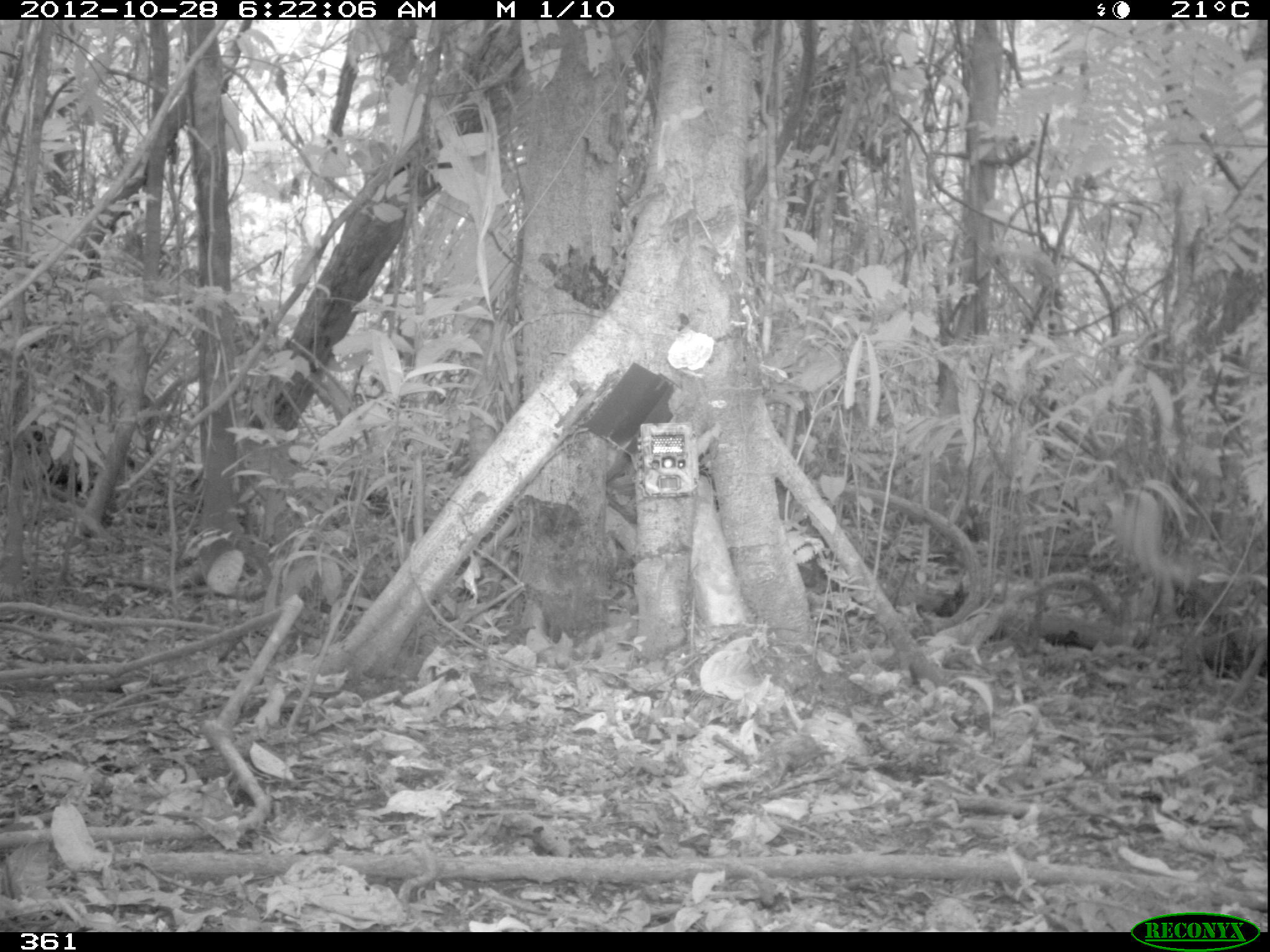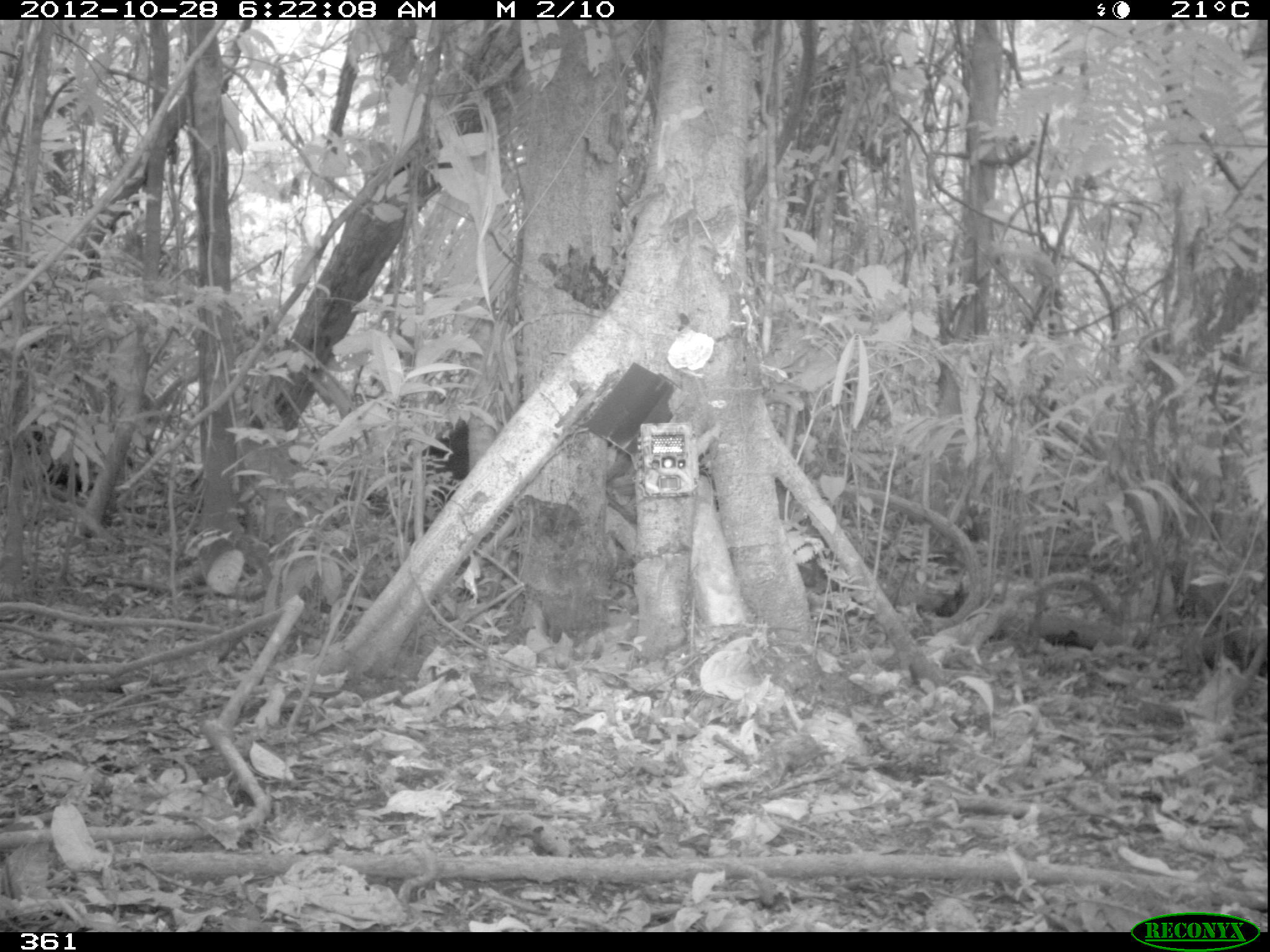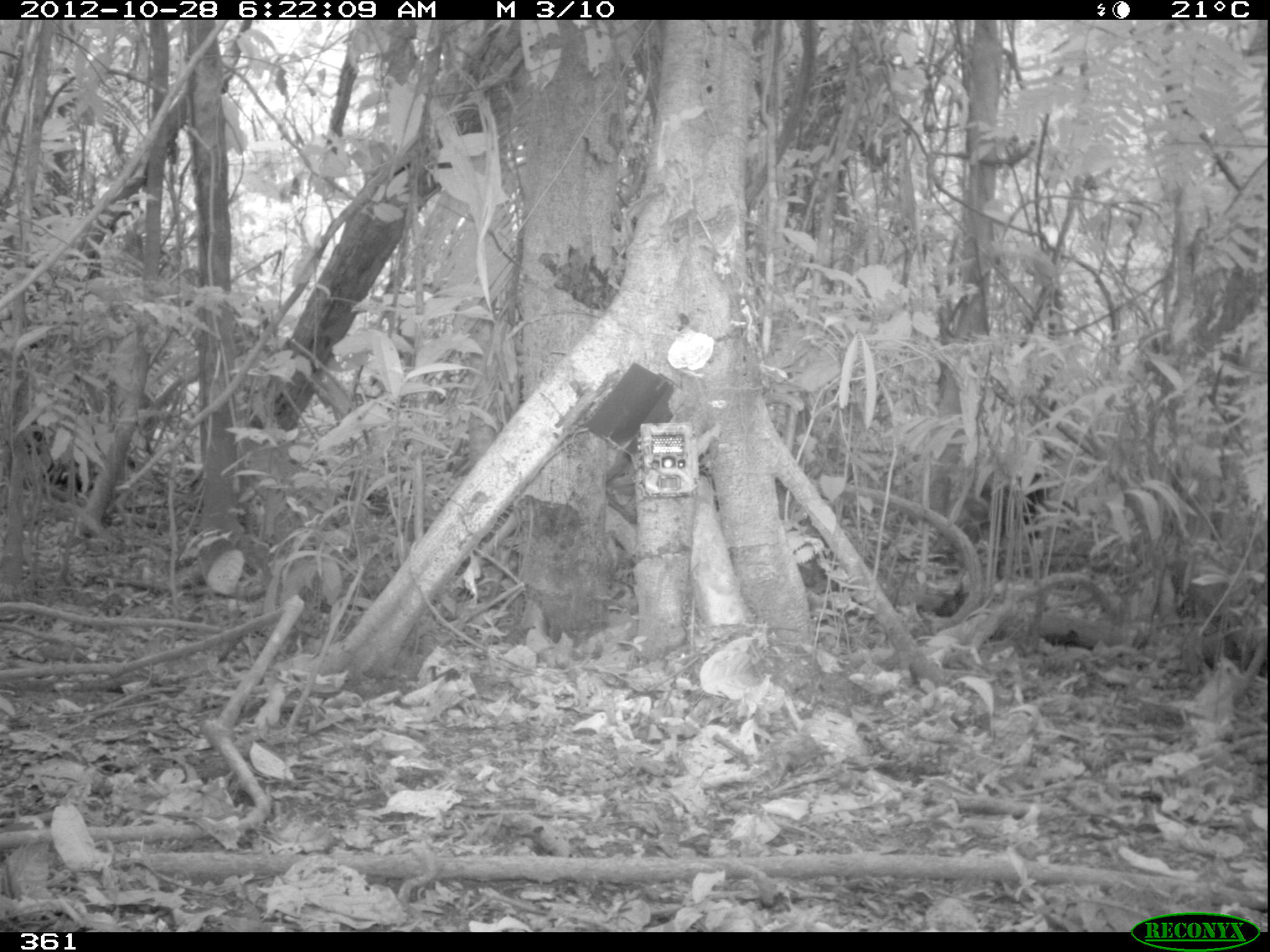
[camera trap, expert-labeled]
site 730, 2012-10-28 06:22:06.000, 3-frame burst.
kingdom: Animalia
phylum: Chordata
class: Mammalia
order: Artiodactyla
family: Tayassuidae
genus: Tayassu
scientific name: Tayassu pecari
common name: white-lipped peccary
Tayassu pecari (white-lipped peccary).